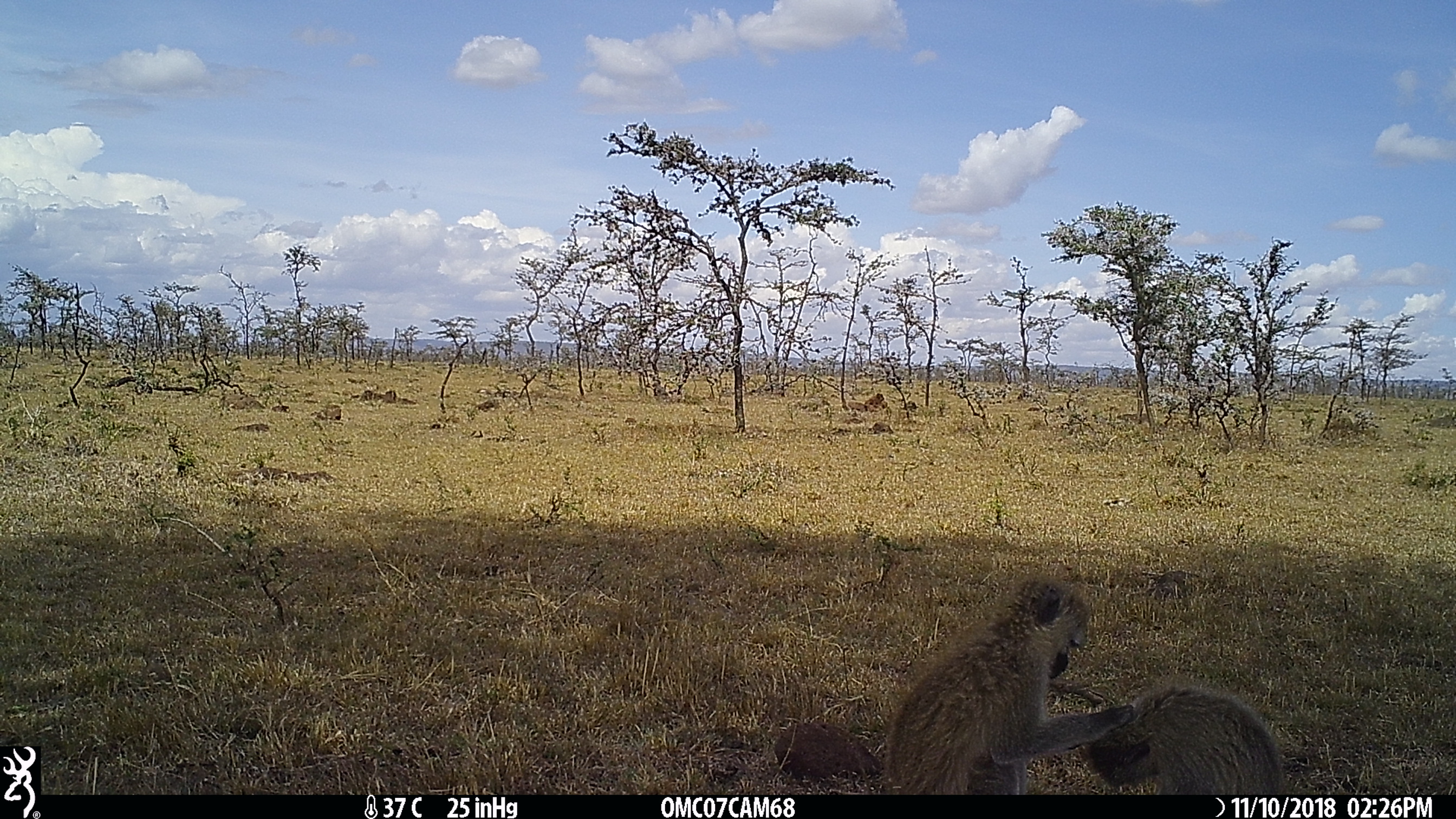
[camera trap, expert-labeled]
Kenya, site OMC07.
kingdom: Animalia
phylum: Chordata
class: Mammalia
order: Primates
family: Cercopithecidae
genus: Chlorocebus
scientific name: Chlorocebus pygerythrus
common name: vervet monkey